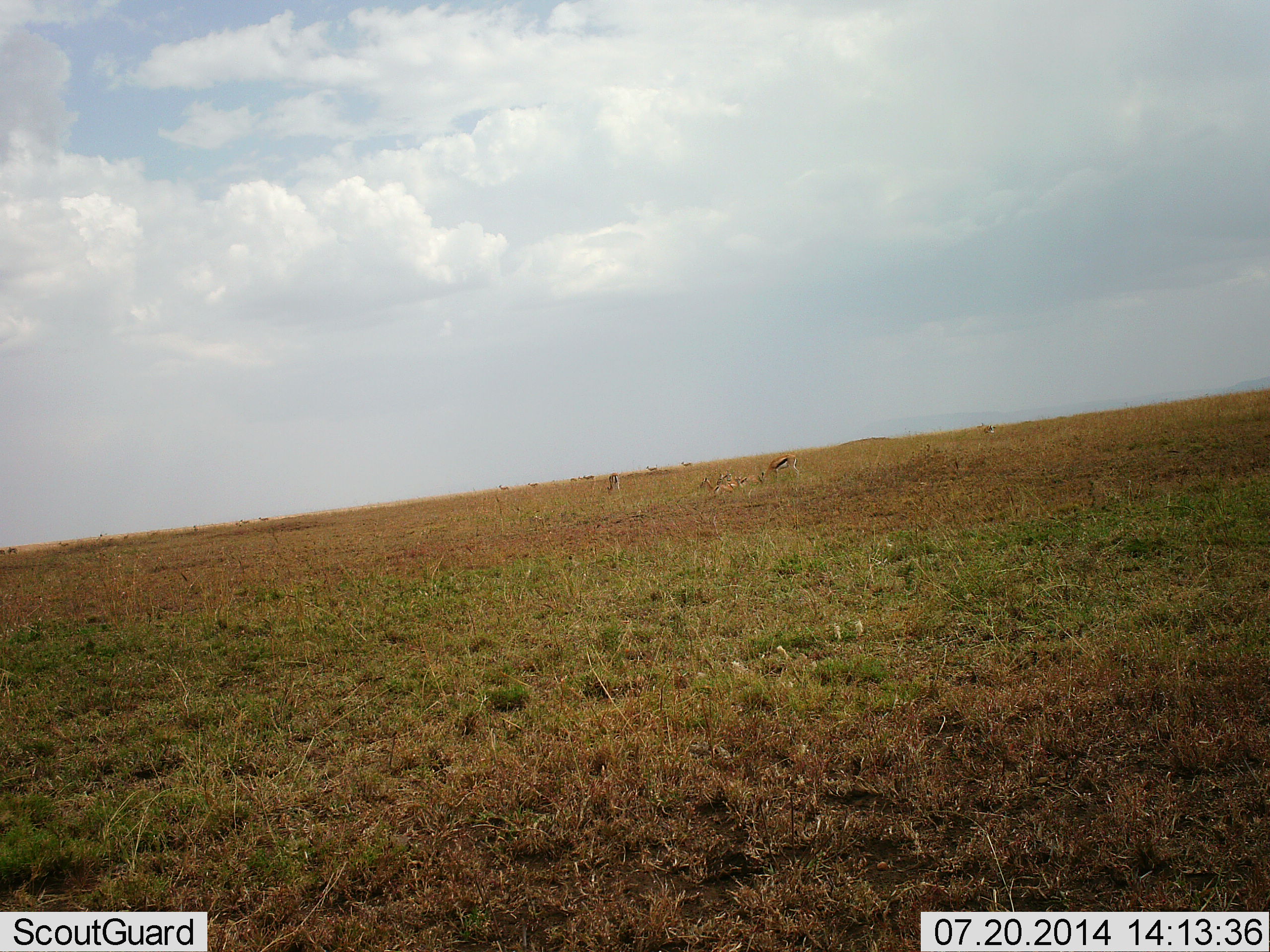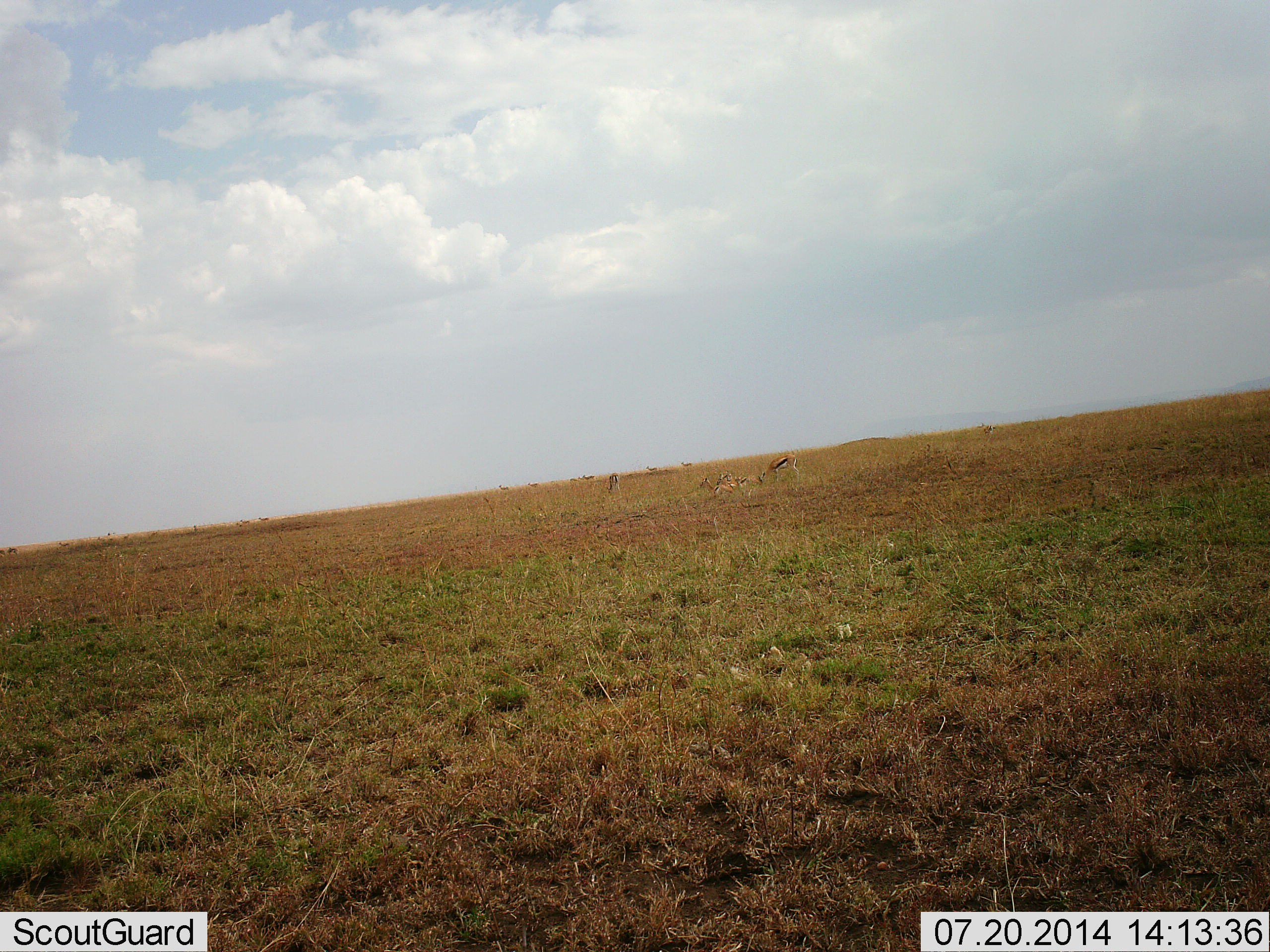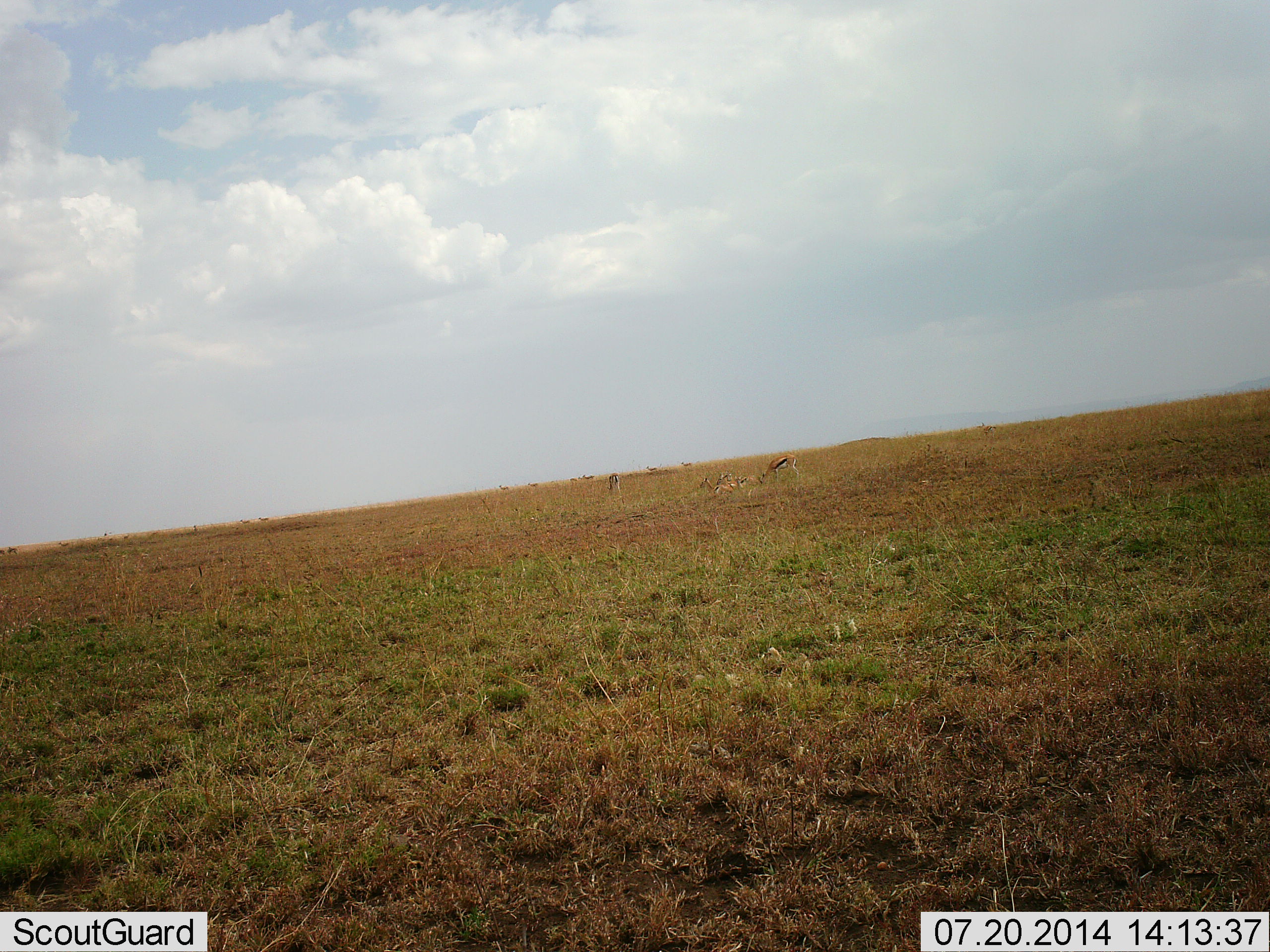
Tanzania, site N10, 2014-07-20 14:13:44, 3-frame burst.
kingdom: Animalia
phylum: Chordata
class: Mammalia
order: Artiodactyla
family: Bovidae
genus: Eudorcas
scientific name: Eudorcas thomsonii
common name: thomson's gazelle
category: gazellethomsons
Gazellethomsons (thomson's gazelle) (Eudorcas thomsonii), count 4. Behavior (volunteer vote fractions): standing 40%, resting 50%, moving 0%, interacting 0%. Young present (vote fraction): 0%. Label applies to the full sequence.